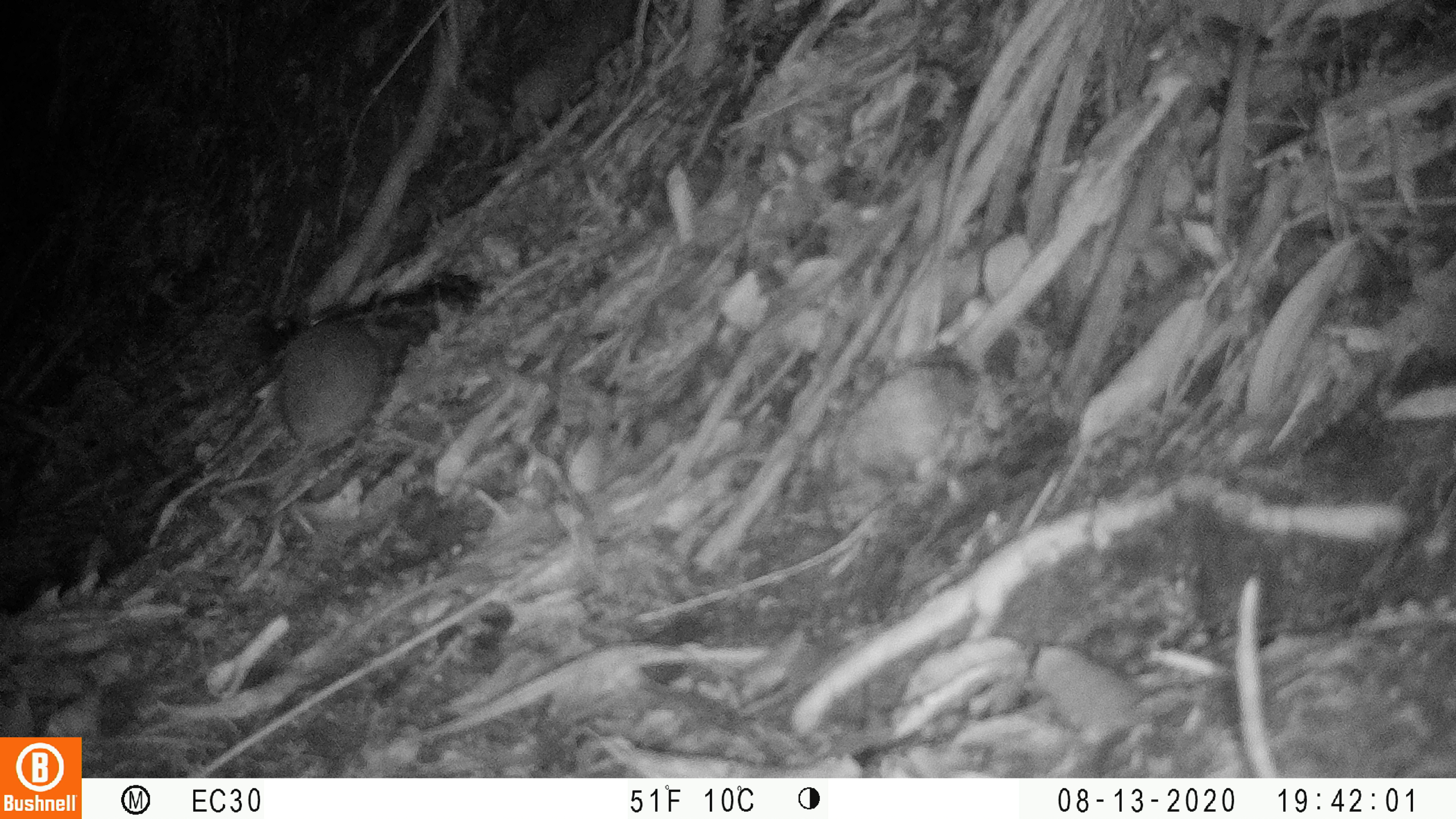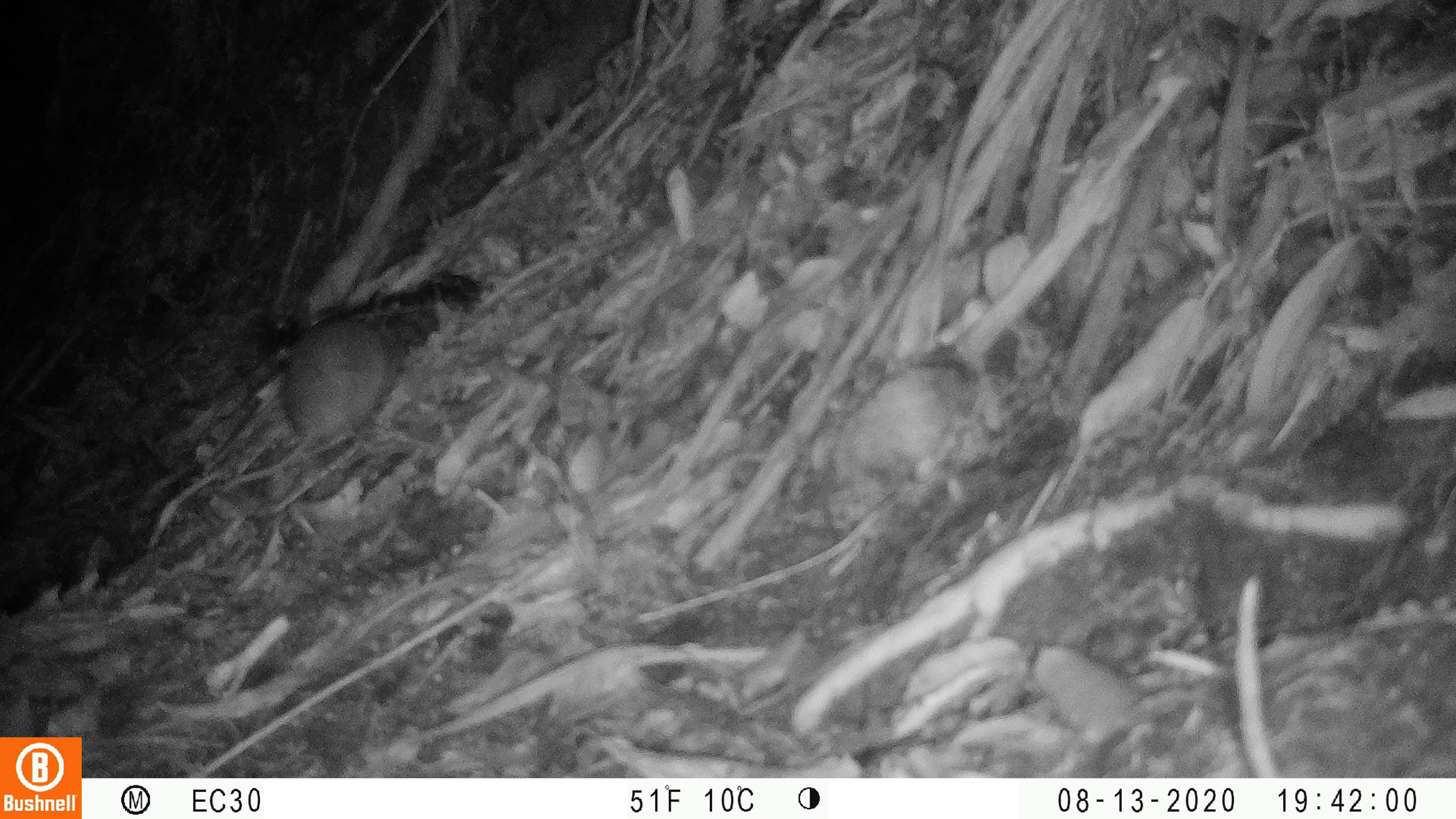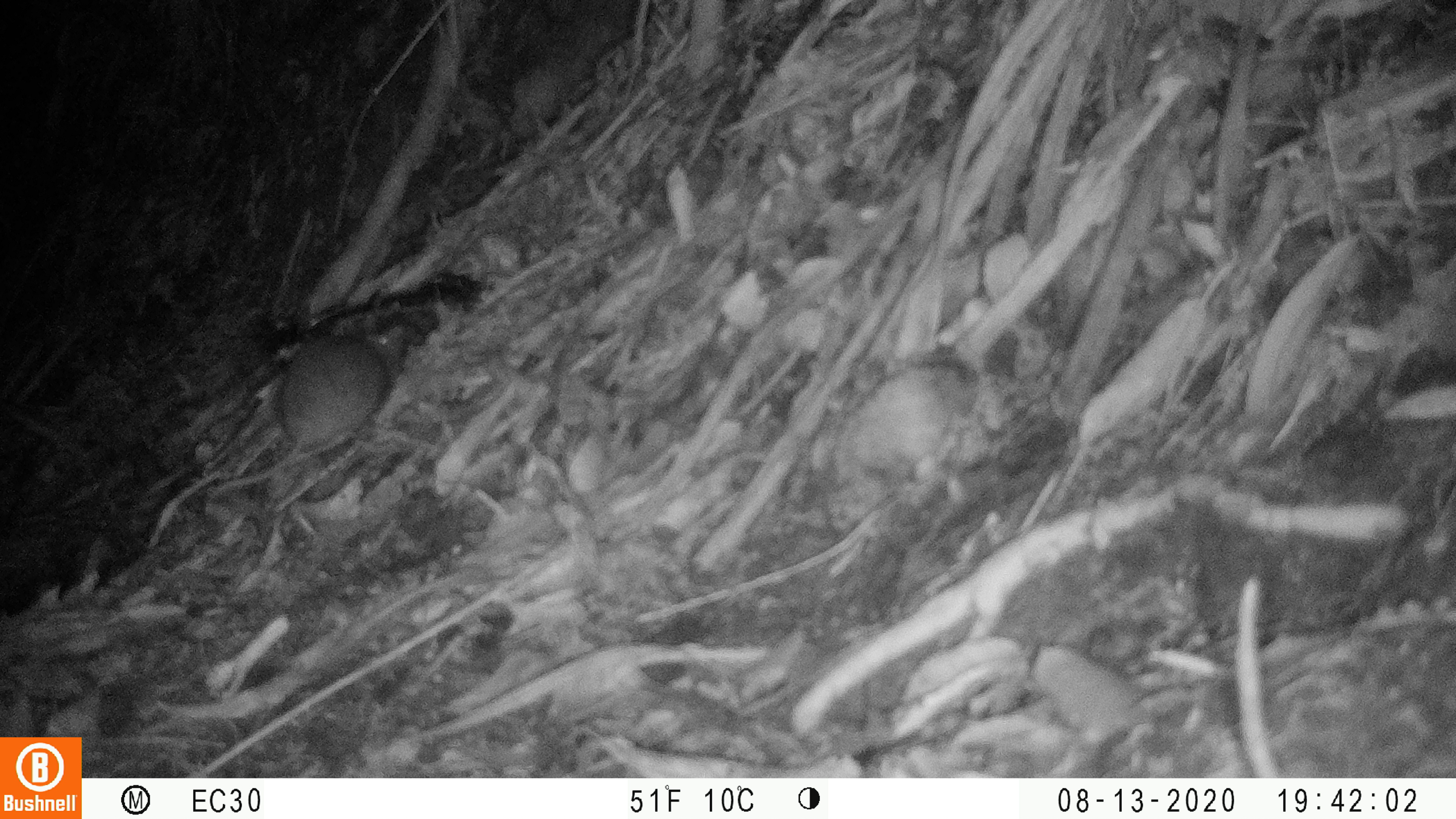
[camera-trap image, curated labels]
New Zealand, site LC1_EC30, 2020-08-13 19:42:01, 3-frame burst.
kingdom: Animalia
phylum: Chordata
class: Mammalia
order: Rodentia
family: Muridae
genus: Rattus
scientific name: Rattus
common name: rat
Rat (Rattus).